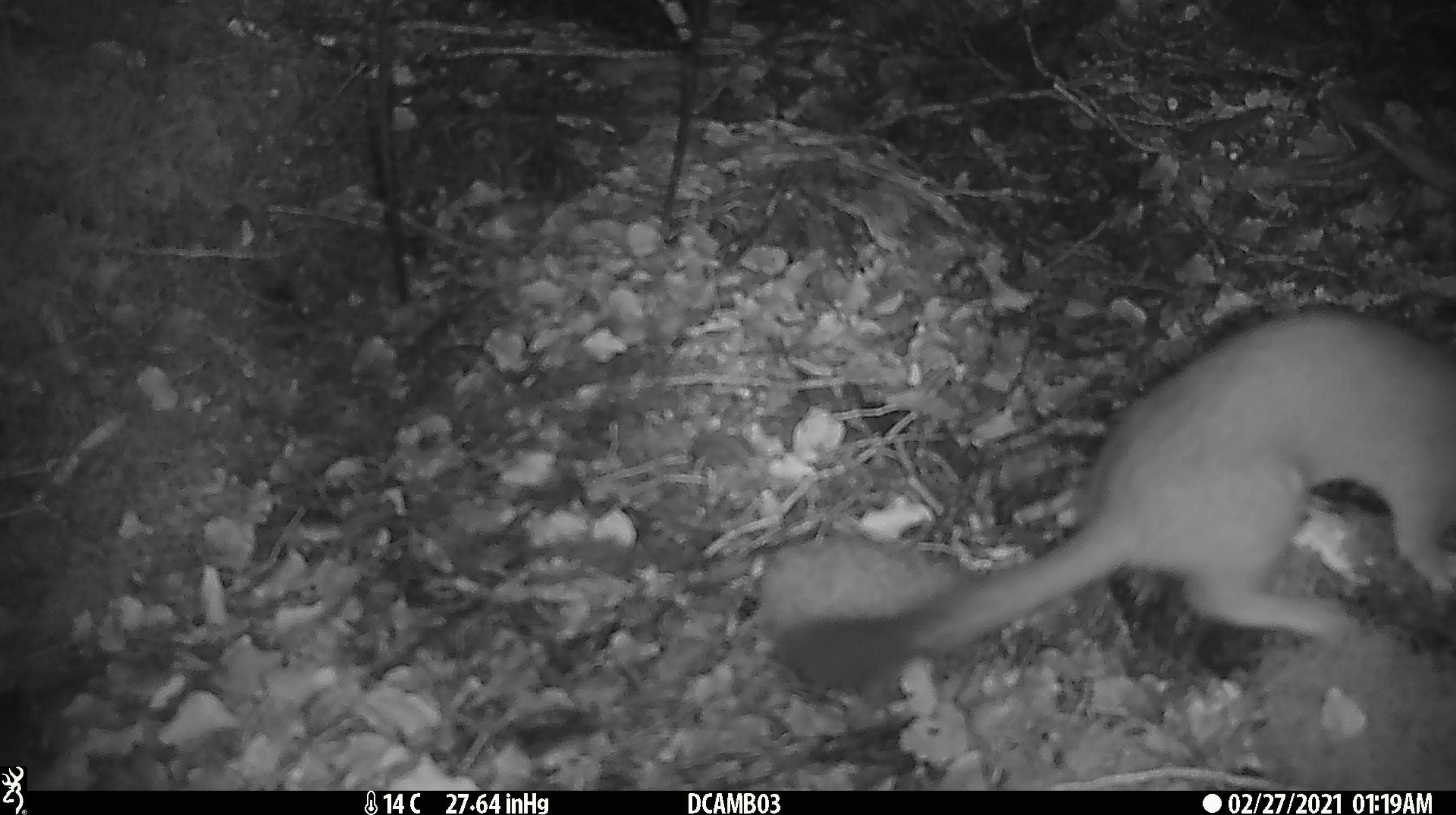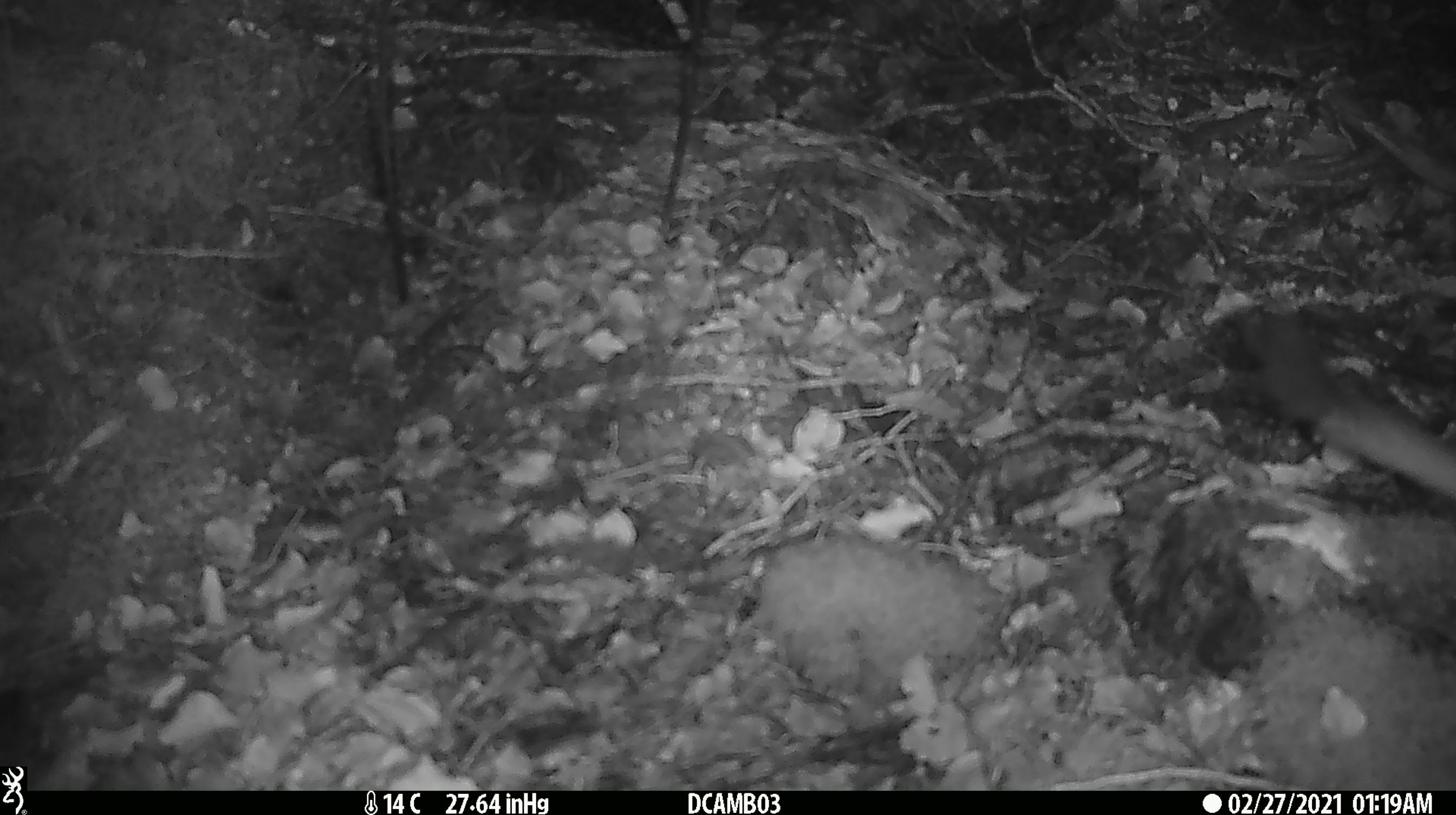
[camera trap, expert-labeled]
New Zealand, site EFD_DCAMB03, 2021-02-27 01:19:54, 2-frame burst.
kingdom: Animalia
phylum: Chordata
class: Mammalia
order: Carnivora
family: Mustelidae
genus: Mustela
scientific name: Mustela erminea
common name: stoat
Stoat (Mustela erminea).